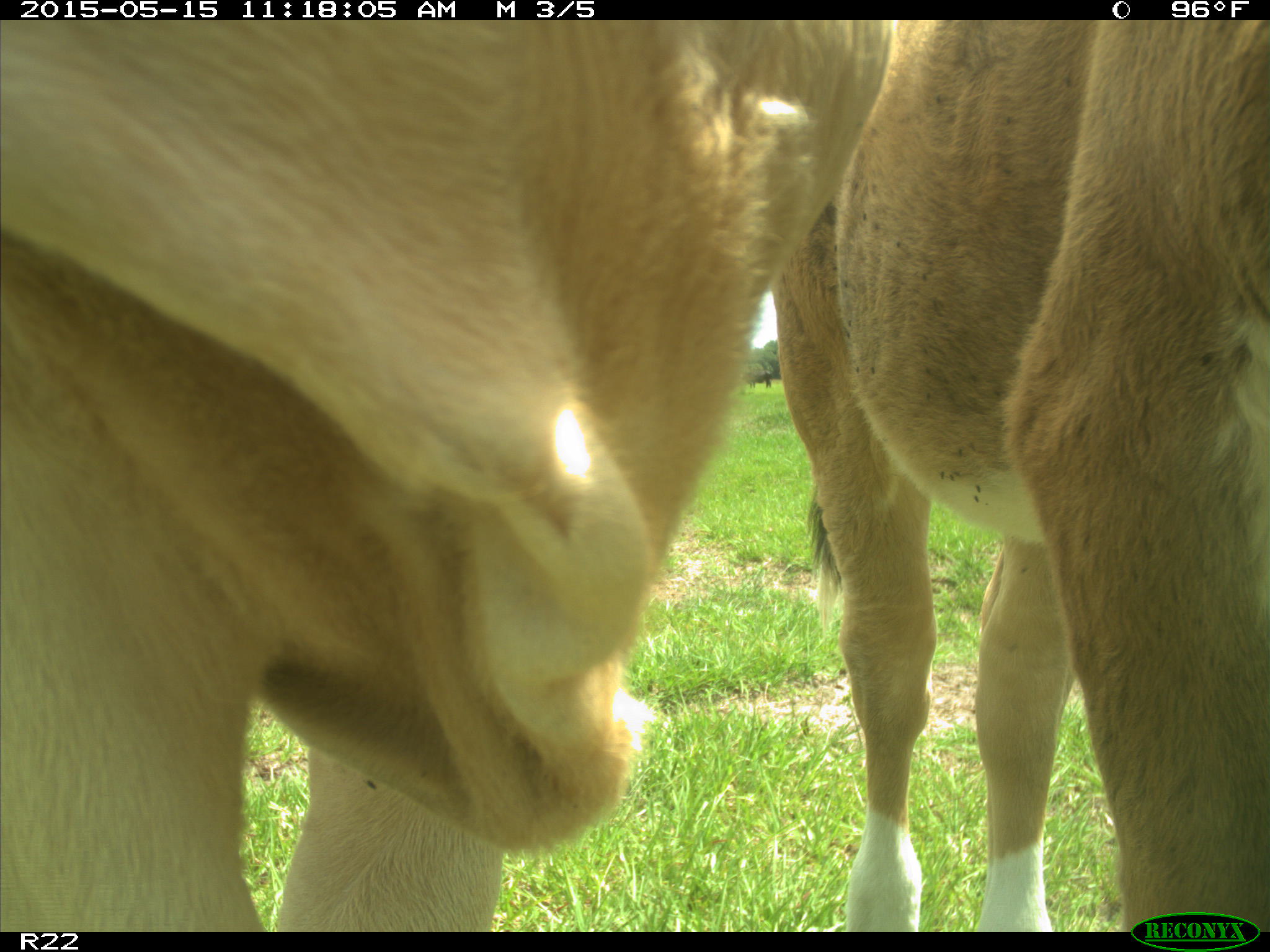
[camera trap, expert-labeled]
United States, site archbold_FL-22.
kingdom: Animalia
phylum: Chordata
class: Mammalia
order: Artiodactyla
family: Bovidae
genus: Bos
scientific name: Bos taurus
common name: domestic cow